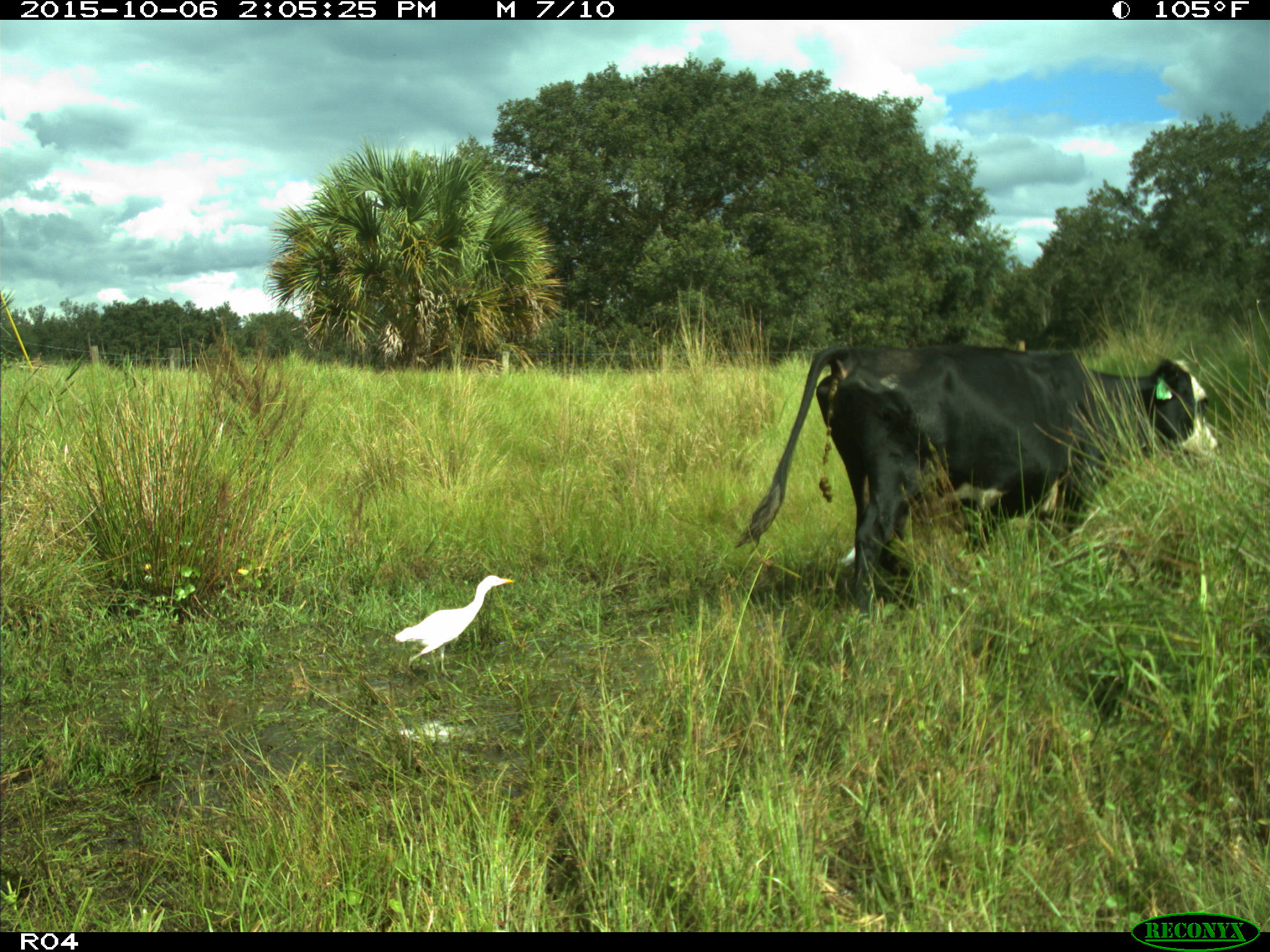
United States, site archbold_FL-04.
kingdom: Animalia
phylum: Chordata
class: Mammalia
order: Artiodactyla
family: Bovidae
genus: Bos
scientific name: Bos taurus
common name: domestic cow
Bos taurus (domestic cow).